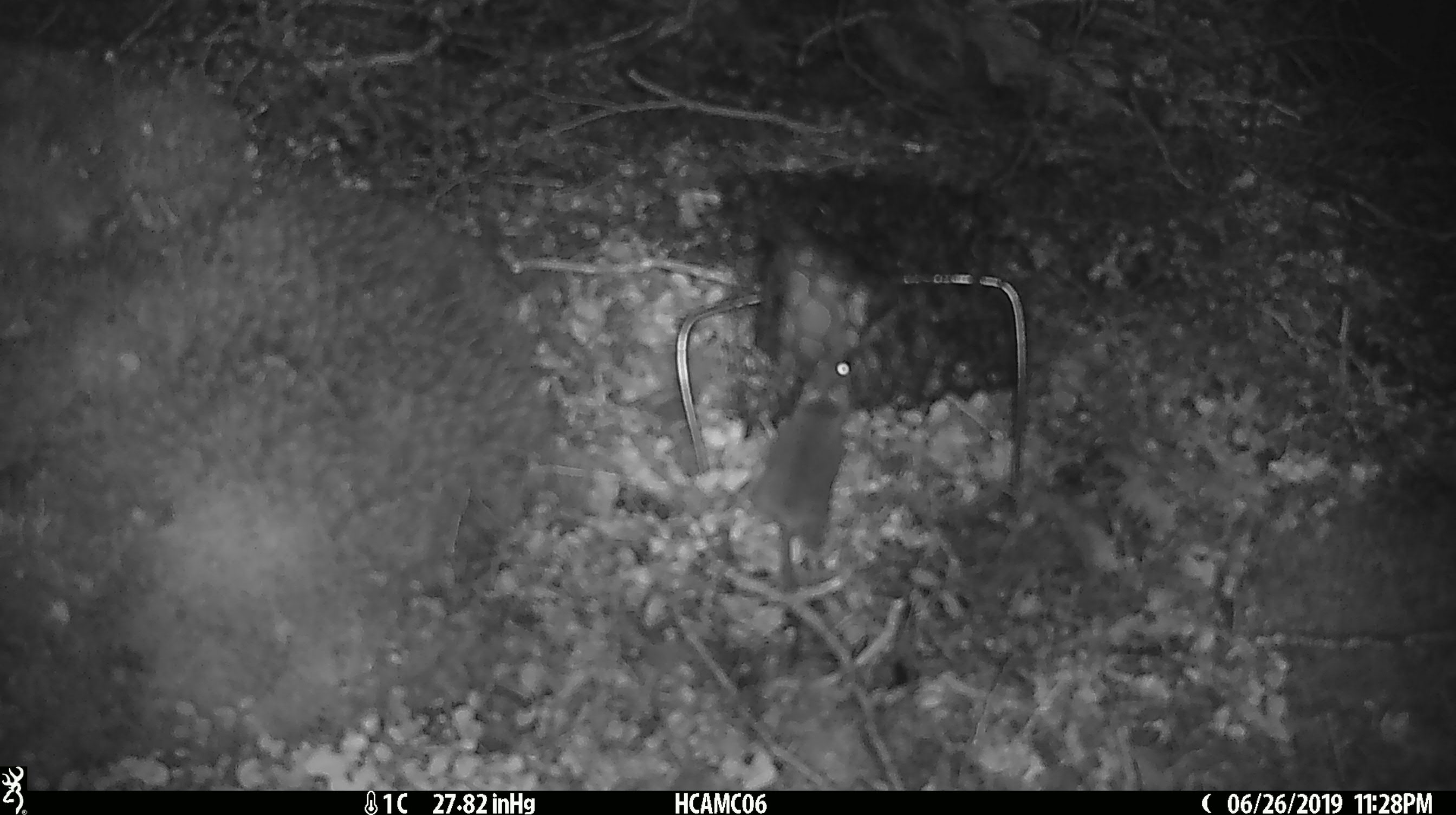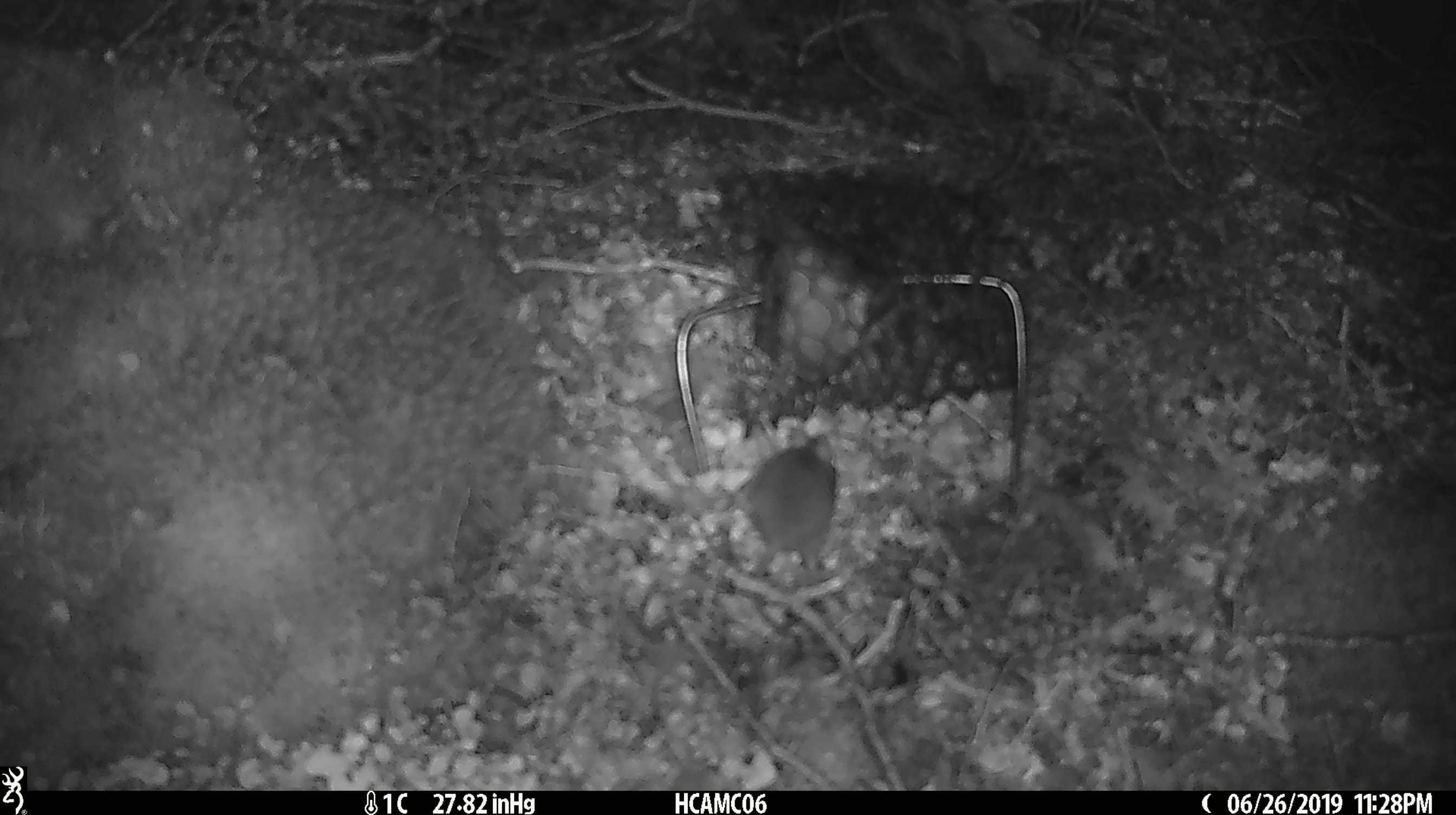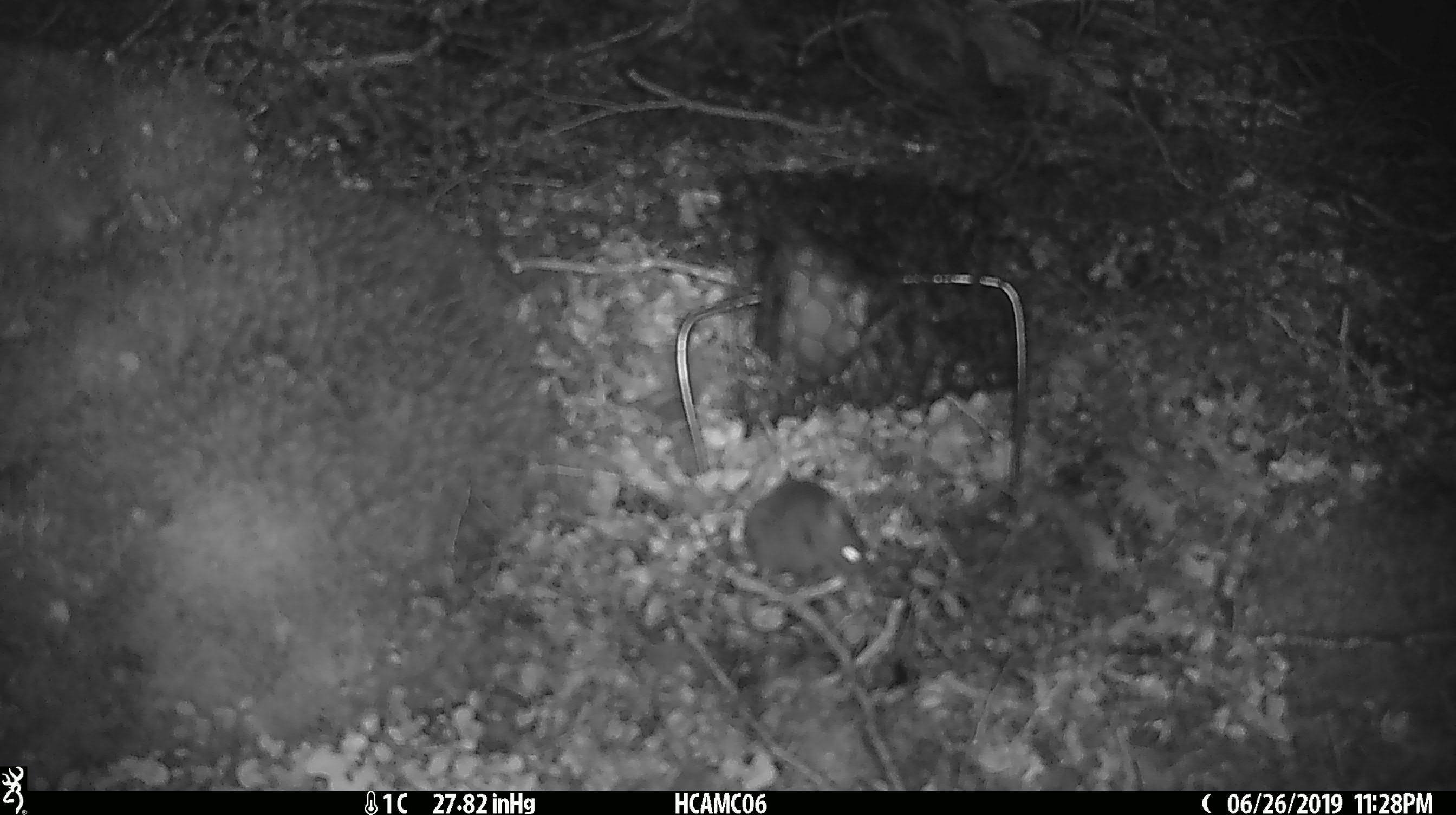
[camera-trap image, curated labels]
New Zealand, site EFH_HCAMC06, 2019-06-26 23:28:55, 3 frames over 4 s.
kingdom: Animalia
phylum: Chordata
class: Mammalia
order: Rodentia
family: Muridae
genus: Mus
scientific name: Mus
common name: mouse